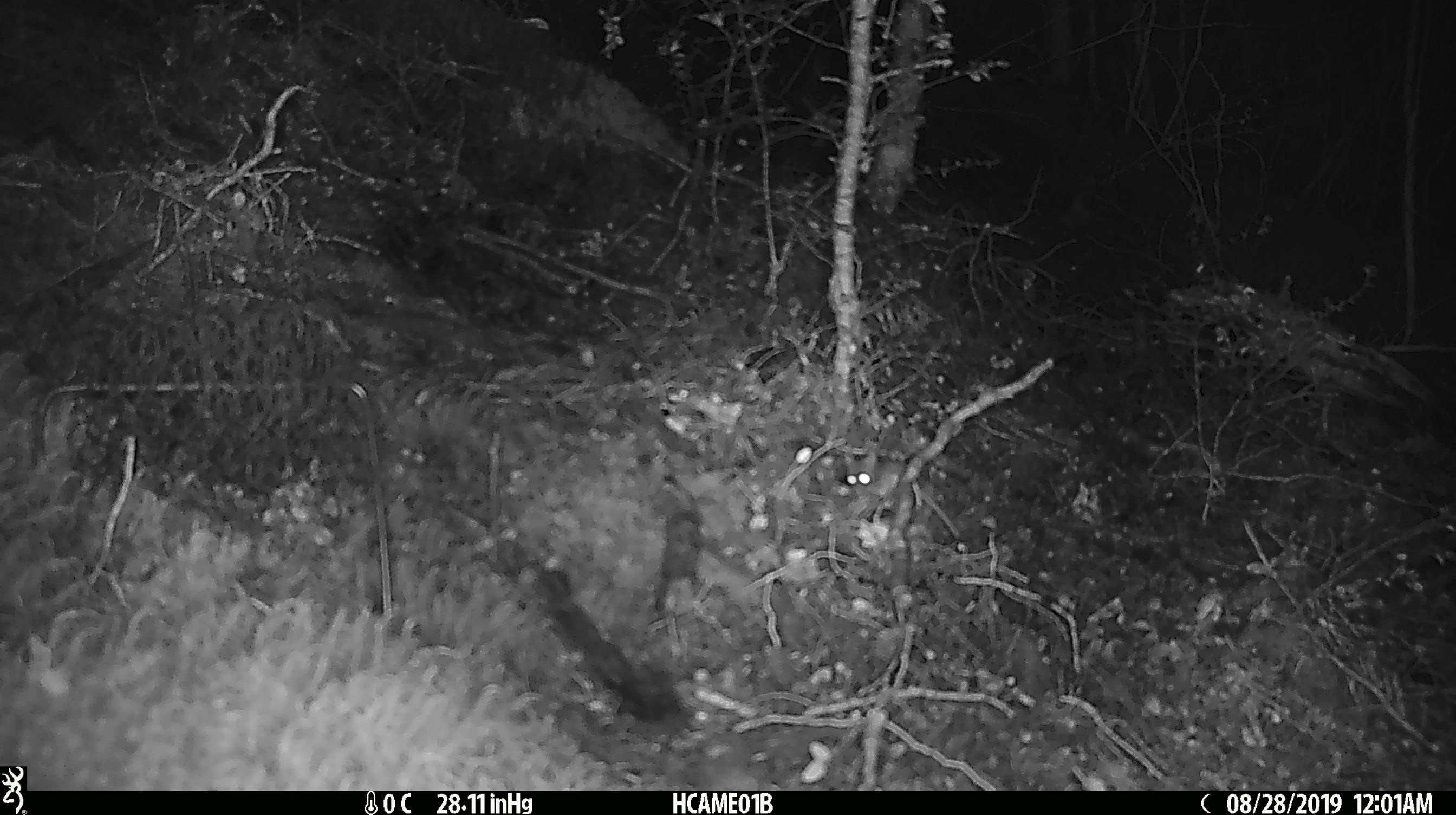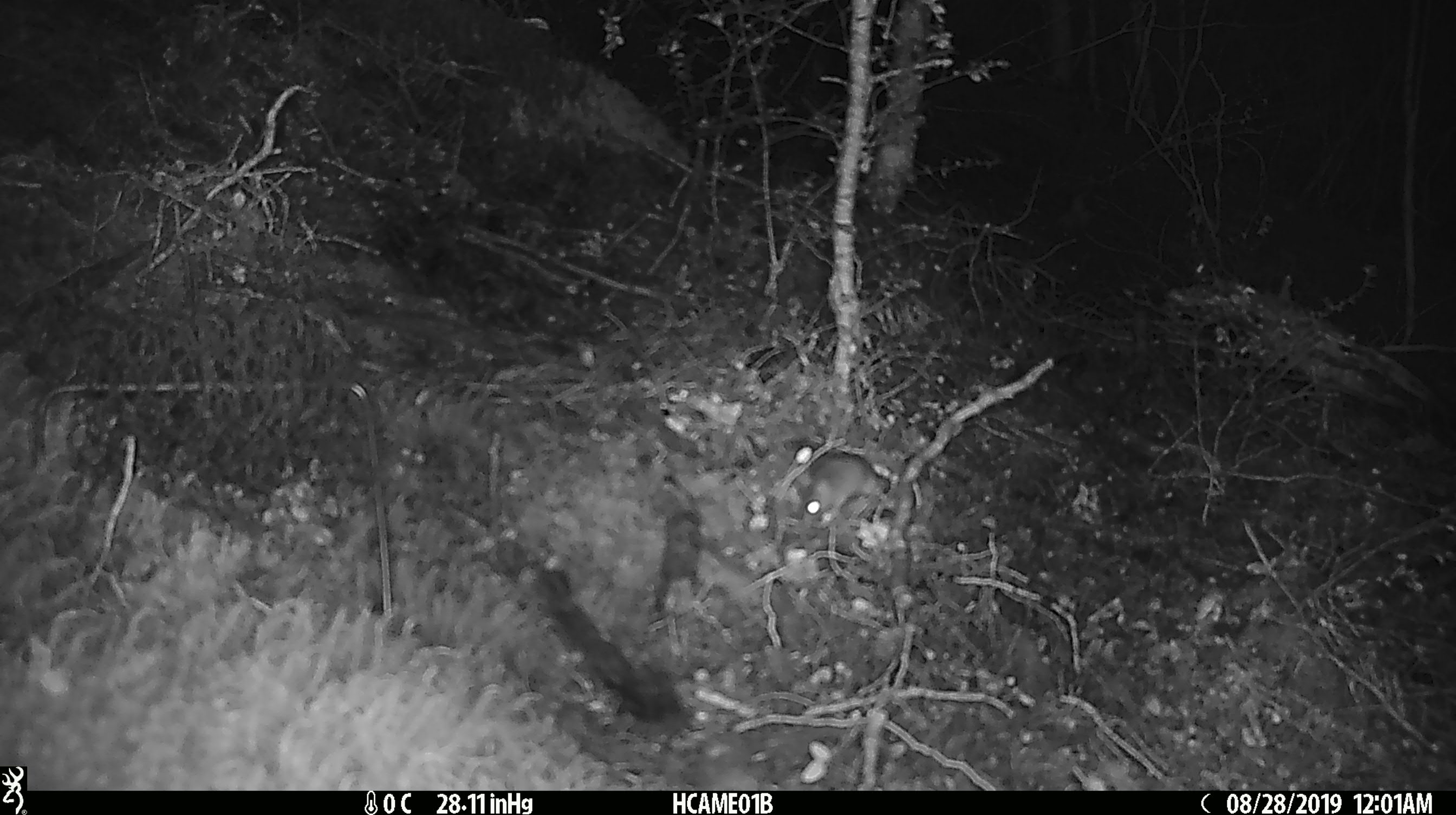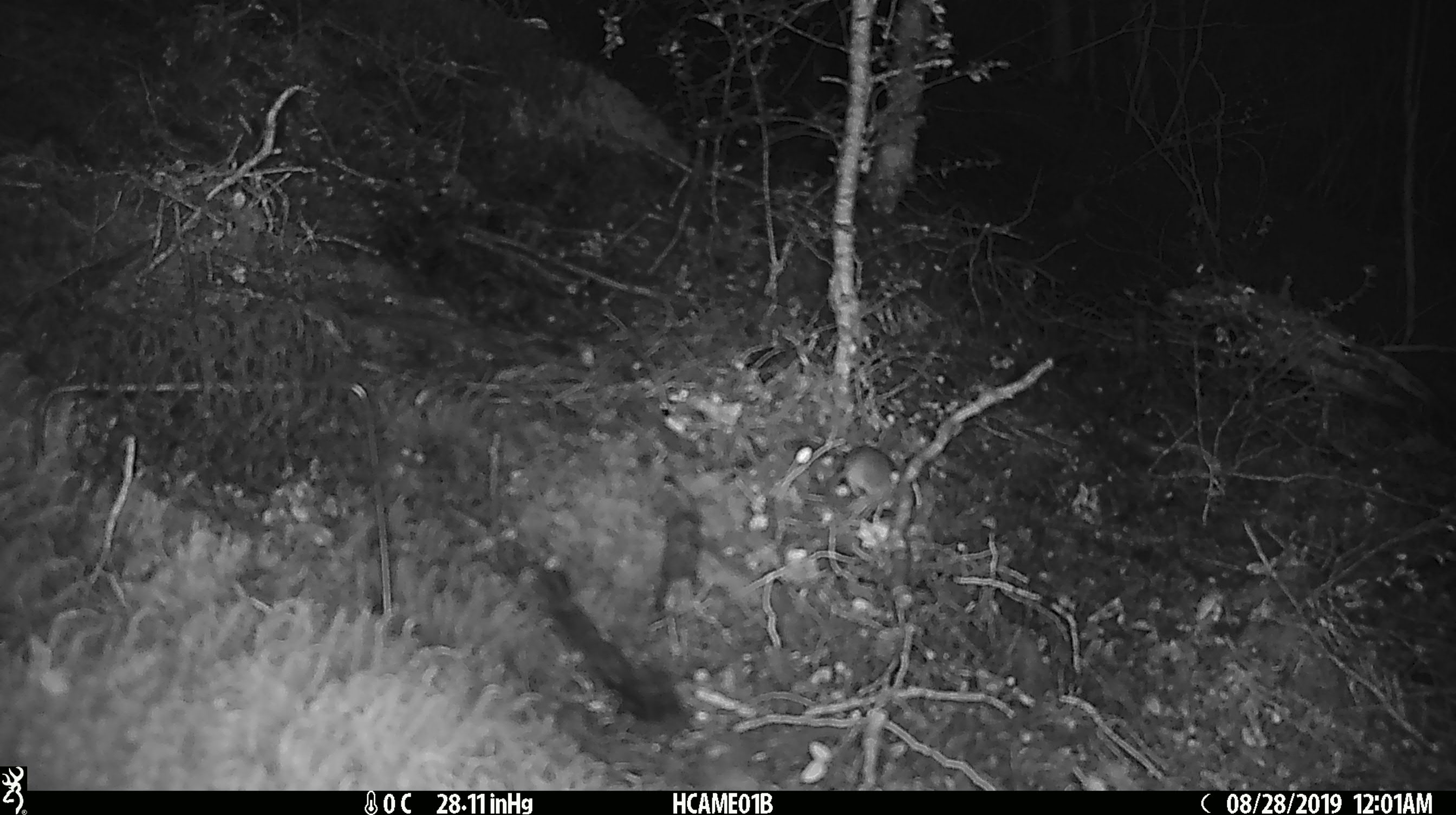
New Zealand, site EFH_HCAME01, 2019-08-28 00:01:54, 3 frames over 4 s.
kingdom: Animalia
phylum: Chordata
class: Mammalia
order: Rodentia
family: Muridae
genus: Mus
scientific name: Mus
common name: mouse